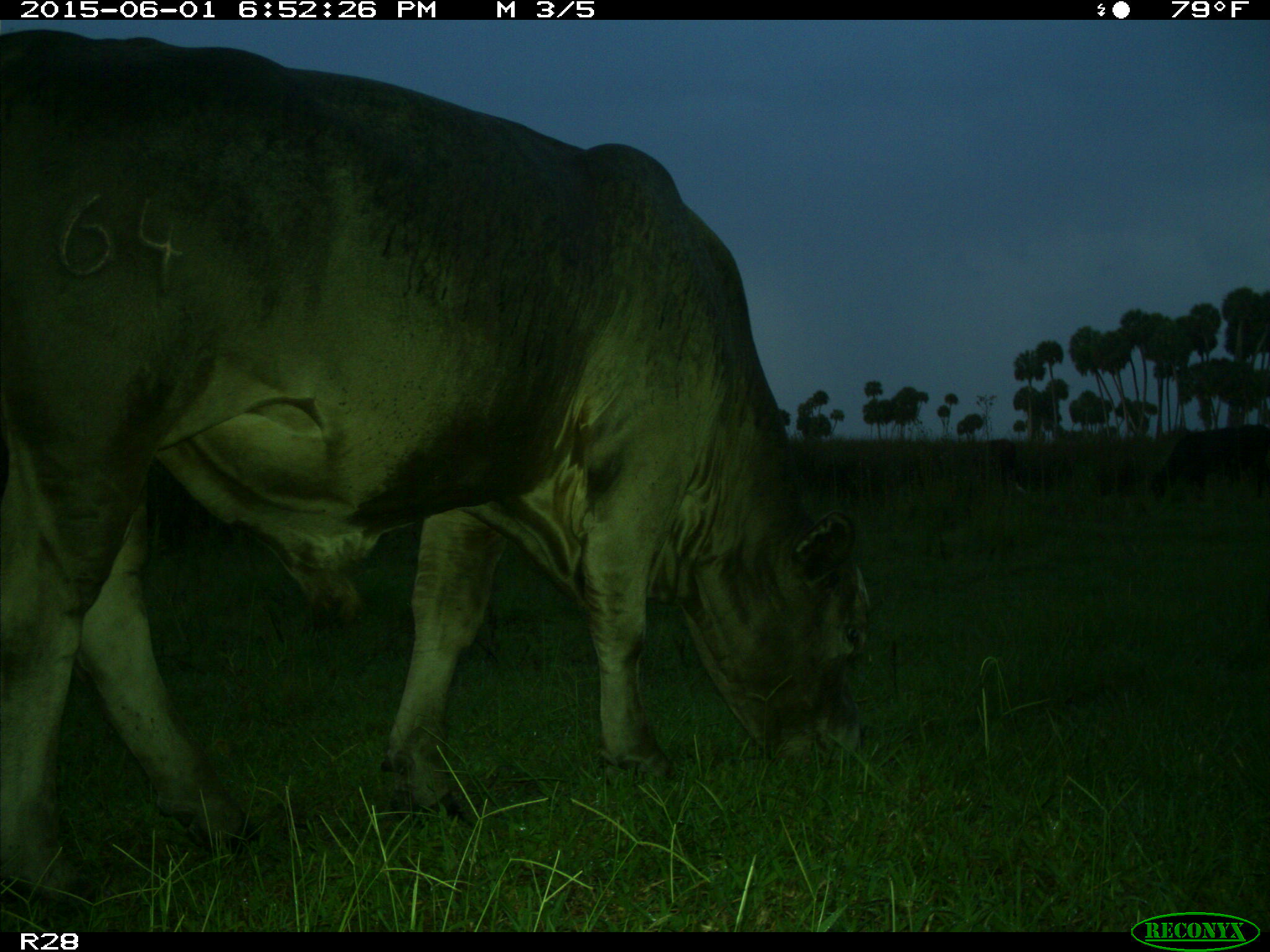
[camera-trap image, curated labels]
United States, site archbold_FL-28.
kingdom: Animalia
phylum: Chordata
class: Mammalia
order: Artiodactyla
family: Bovidae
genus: Bos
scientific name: Bos taurus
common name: domestic cow